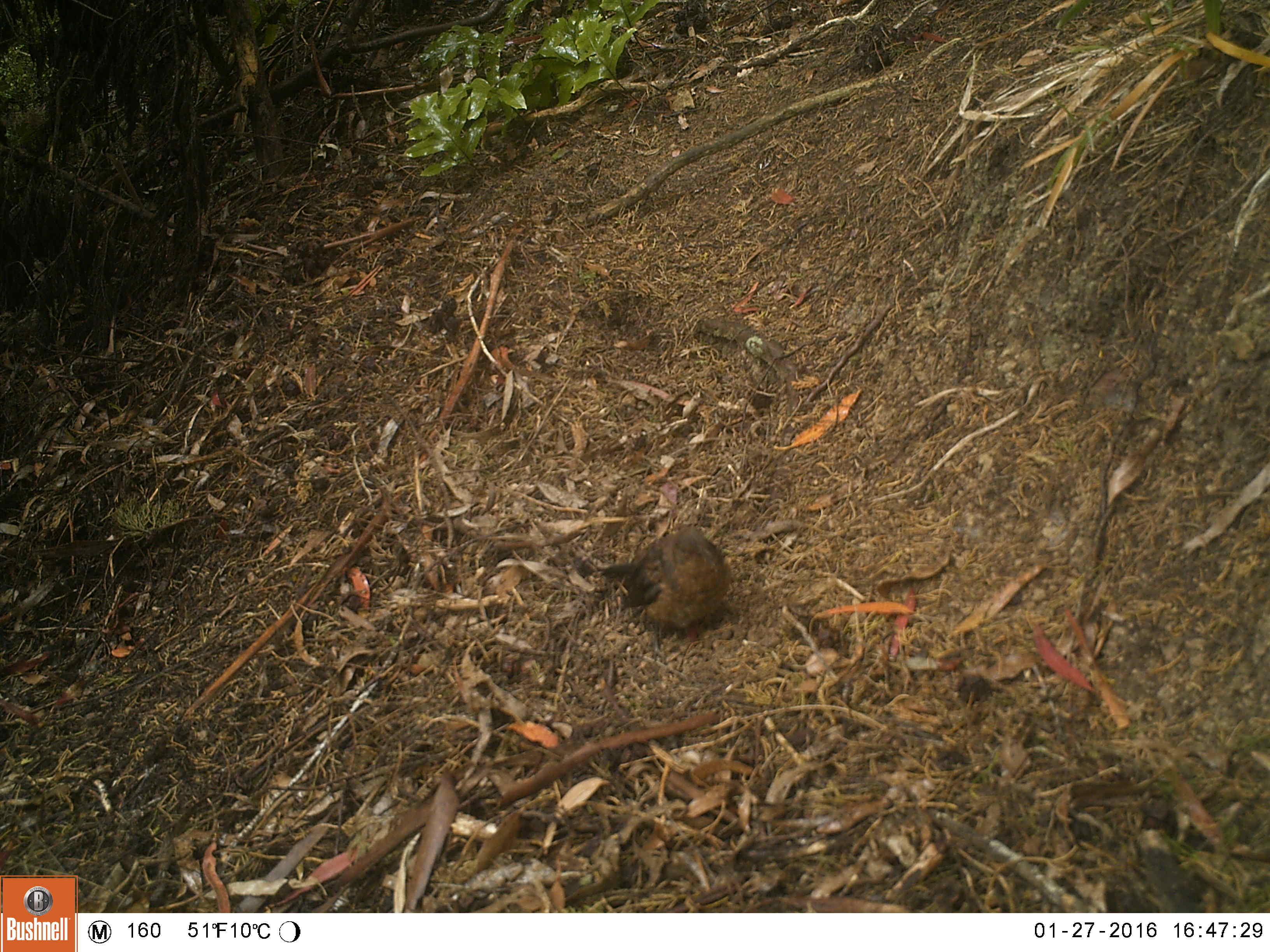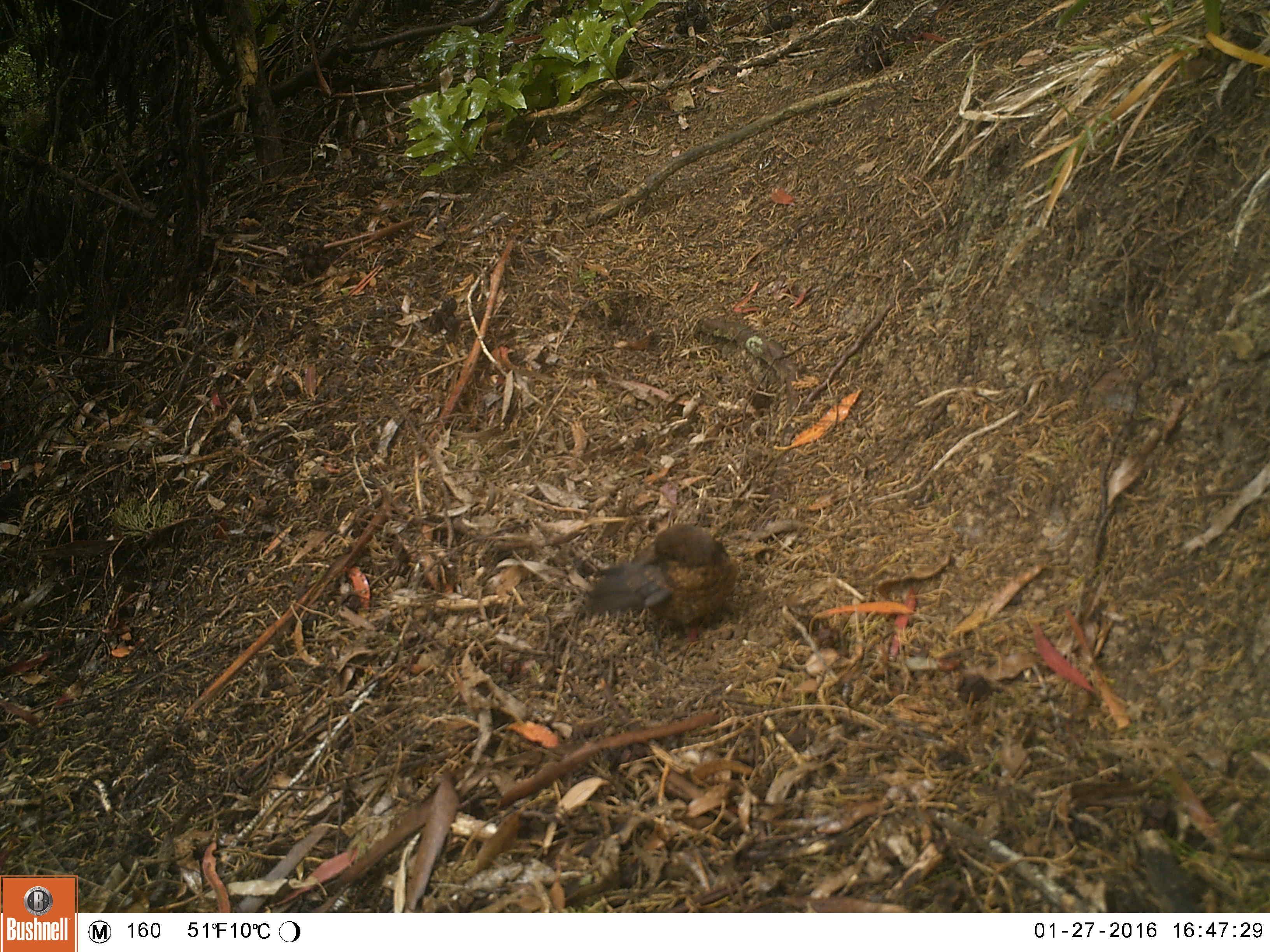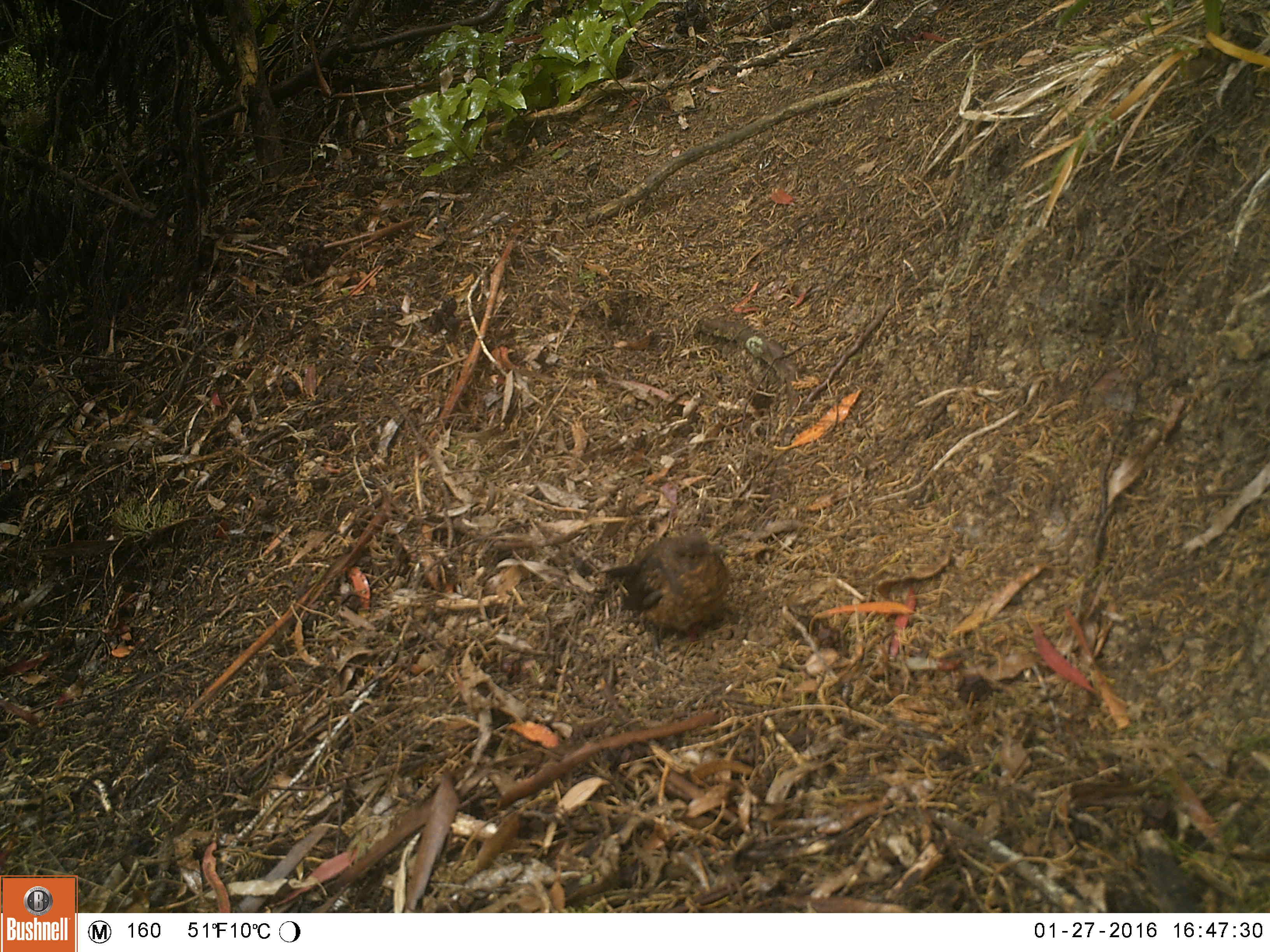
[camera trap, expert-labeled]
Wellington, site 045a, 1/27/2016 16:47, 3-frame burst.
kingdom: Animalia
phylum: Chordata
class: Aves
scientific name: Aves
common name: bird